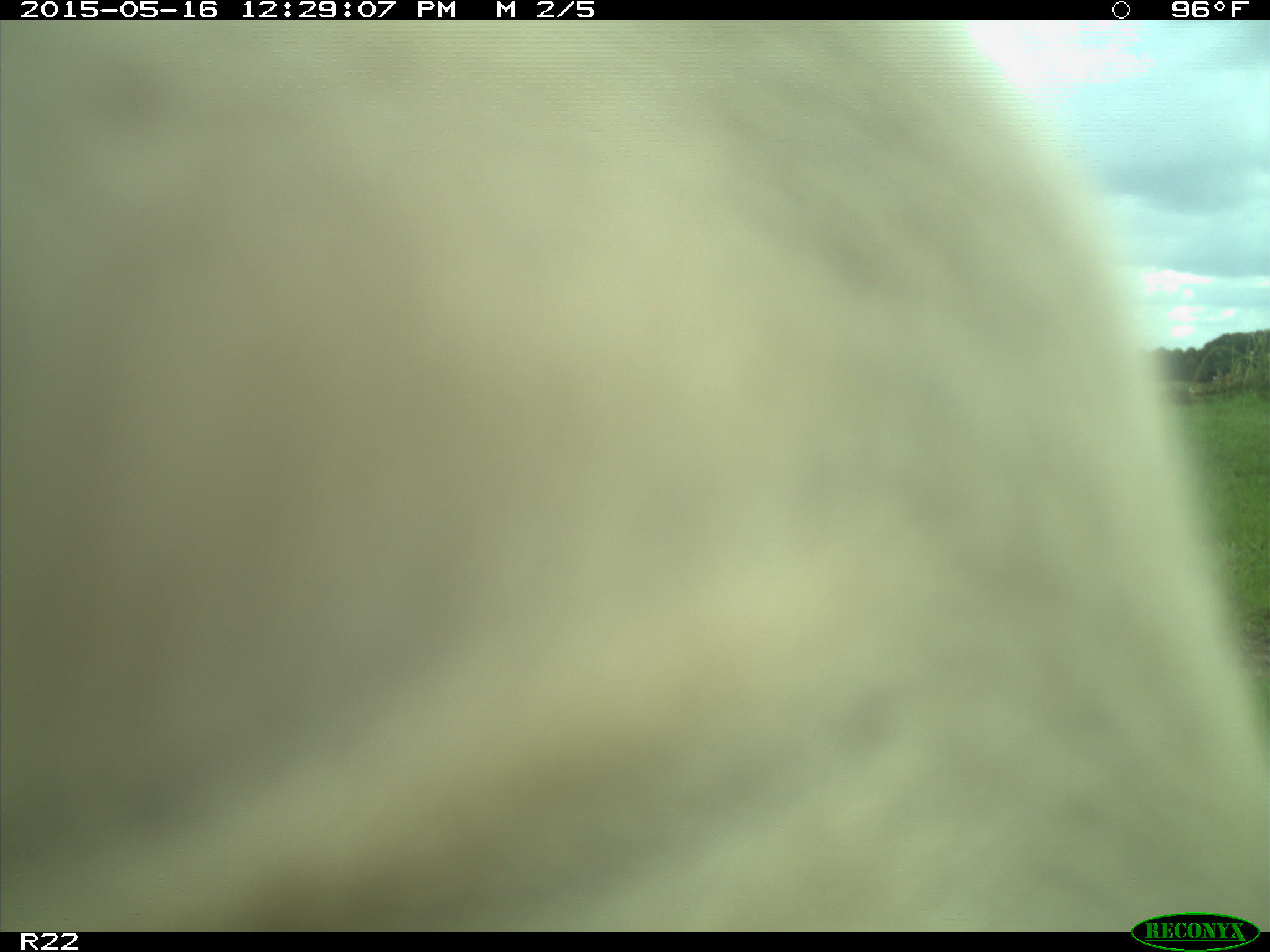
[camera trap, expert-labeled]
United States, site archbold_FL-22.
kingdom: Animalia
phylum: Chordata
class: Mammalia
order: Artiodactyla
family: Bovidae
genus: Bos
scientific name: Bos taurus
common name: domestic cow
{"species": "Bos taurus (domestic cow)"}